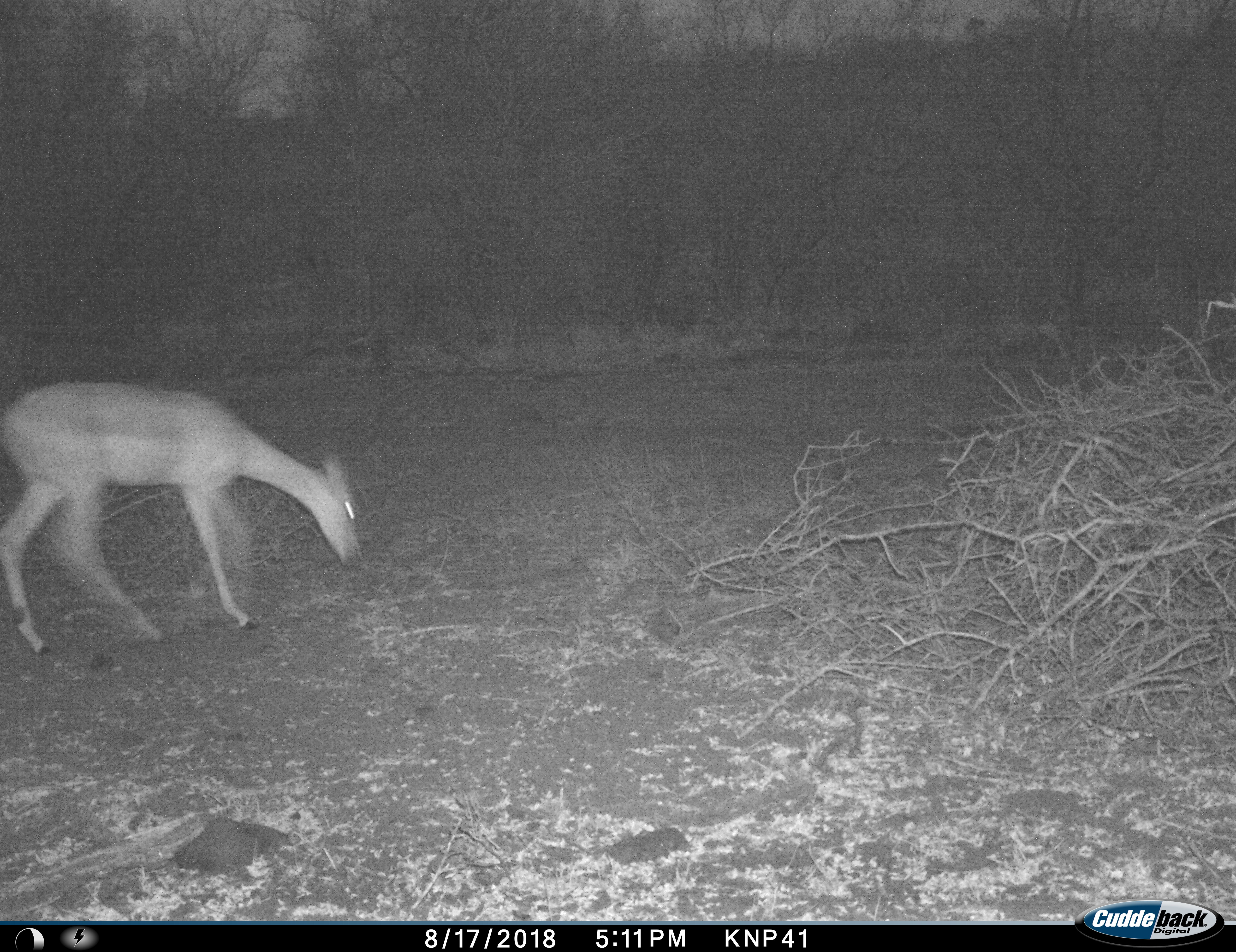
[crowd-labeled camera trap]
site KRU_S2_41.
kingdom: Animalia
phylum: Chordata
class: Mammalia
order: Artiodactyla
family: Bovidae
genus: Aepyceros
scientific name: Aepyceros melampus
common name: impala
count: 1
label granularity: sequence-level